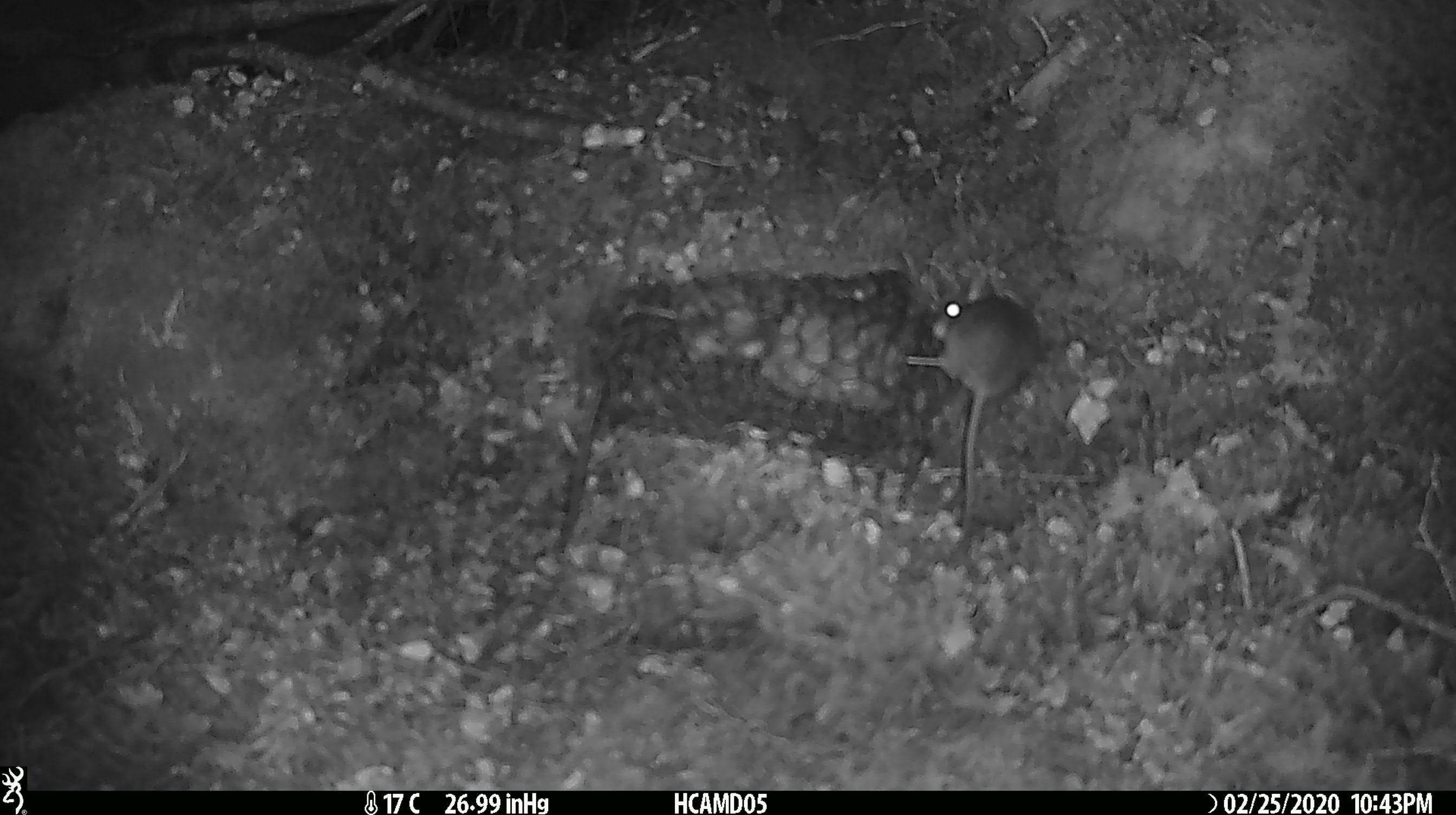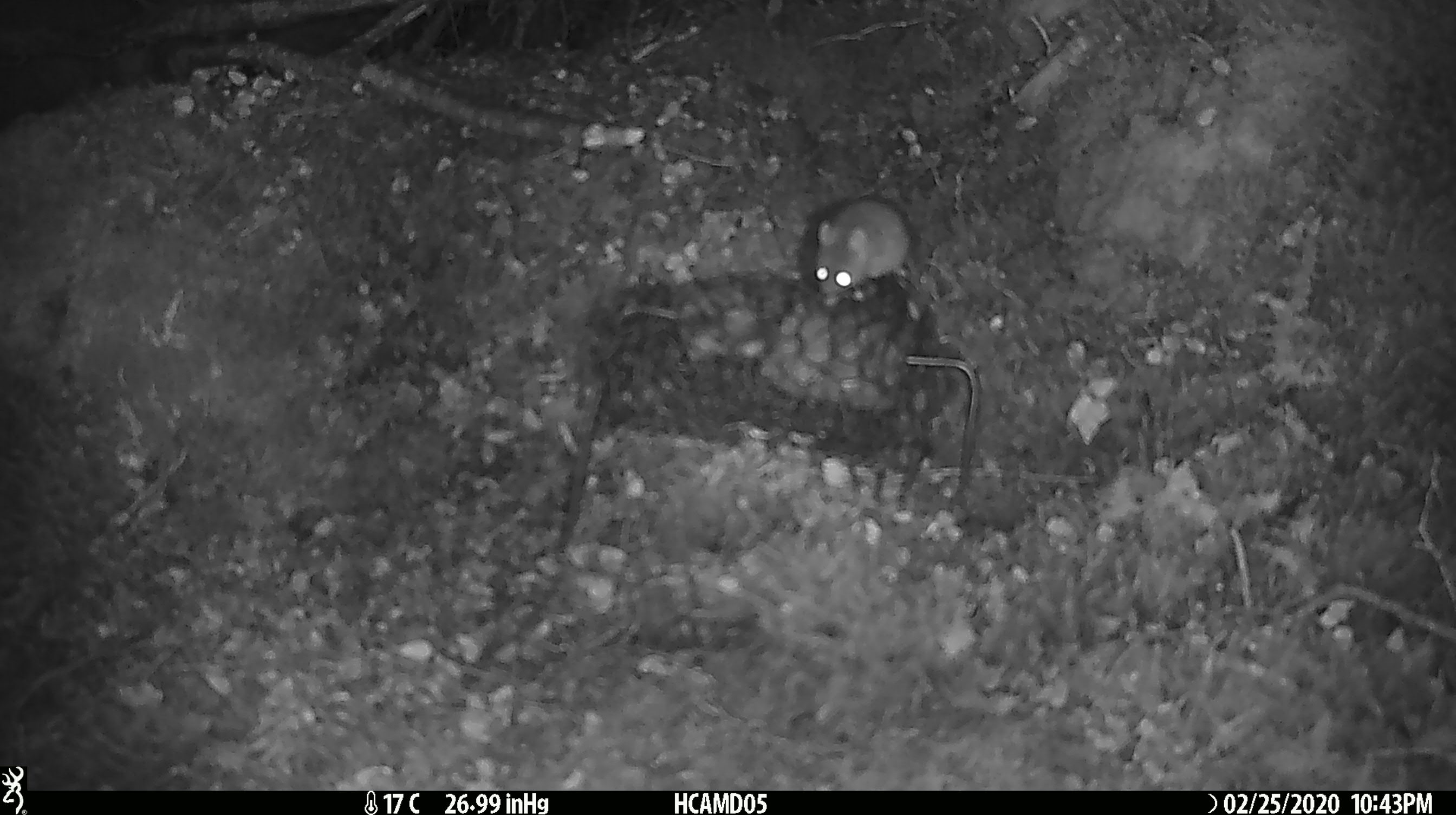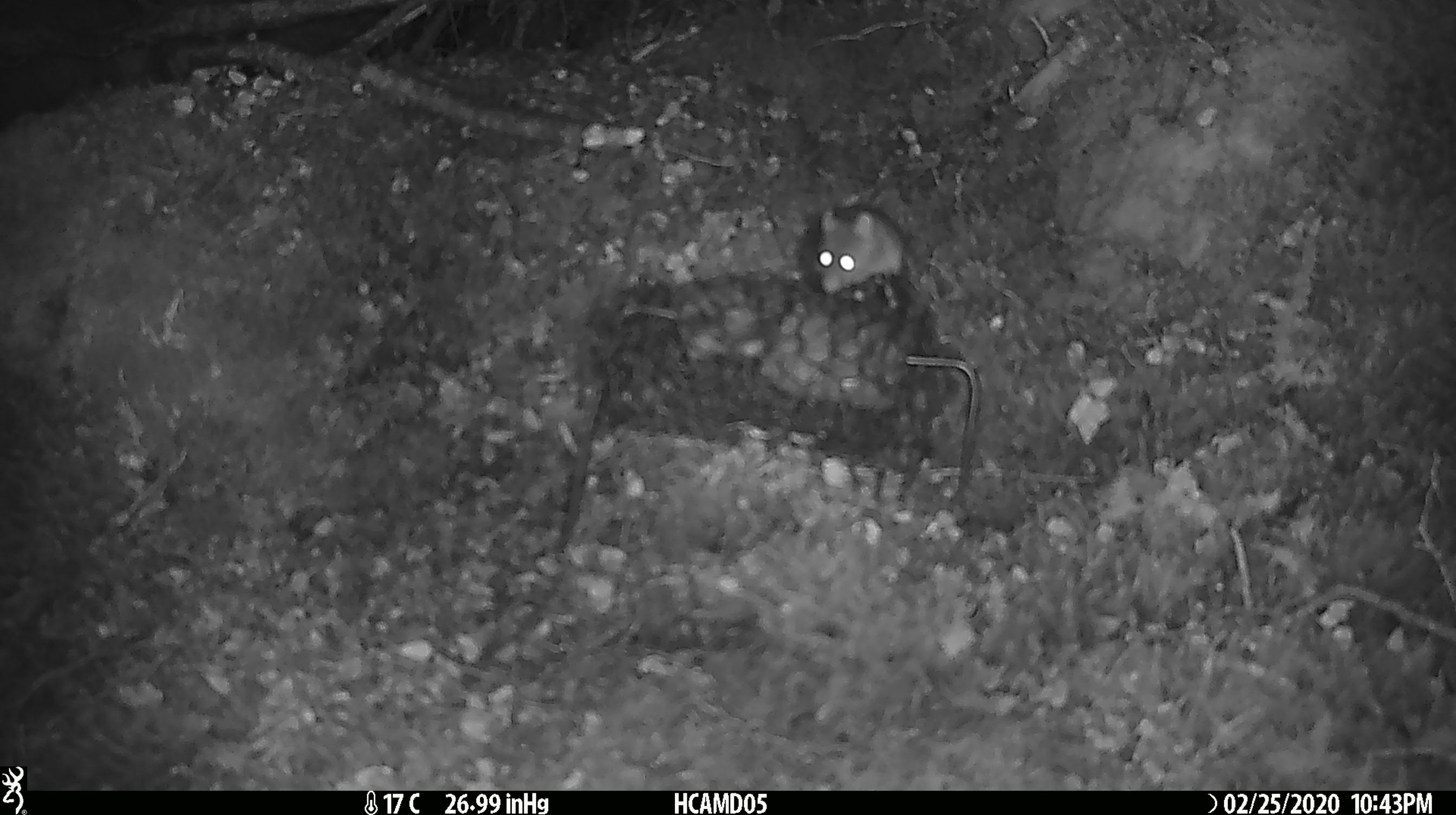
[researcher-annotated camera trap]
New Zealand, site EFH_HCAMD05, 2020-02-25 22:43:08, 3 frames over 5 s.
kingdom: Animalia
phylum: Chordata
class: Mammalia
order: Rodentia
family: Muridae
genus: Mus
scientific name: Mus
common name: mouse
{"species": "mouse (Mus)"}